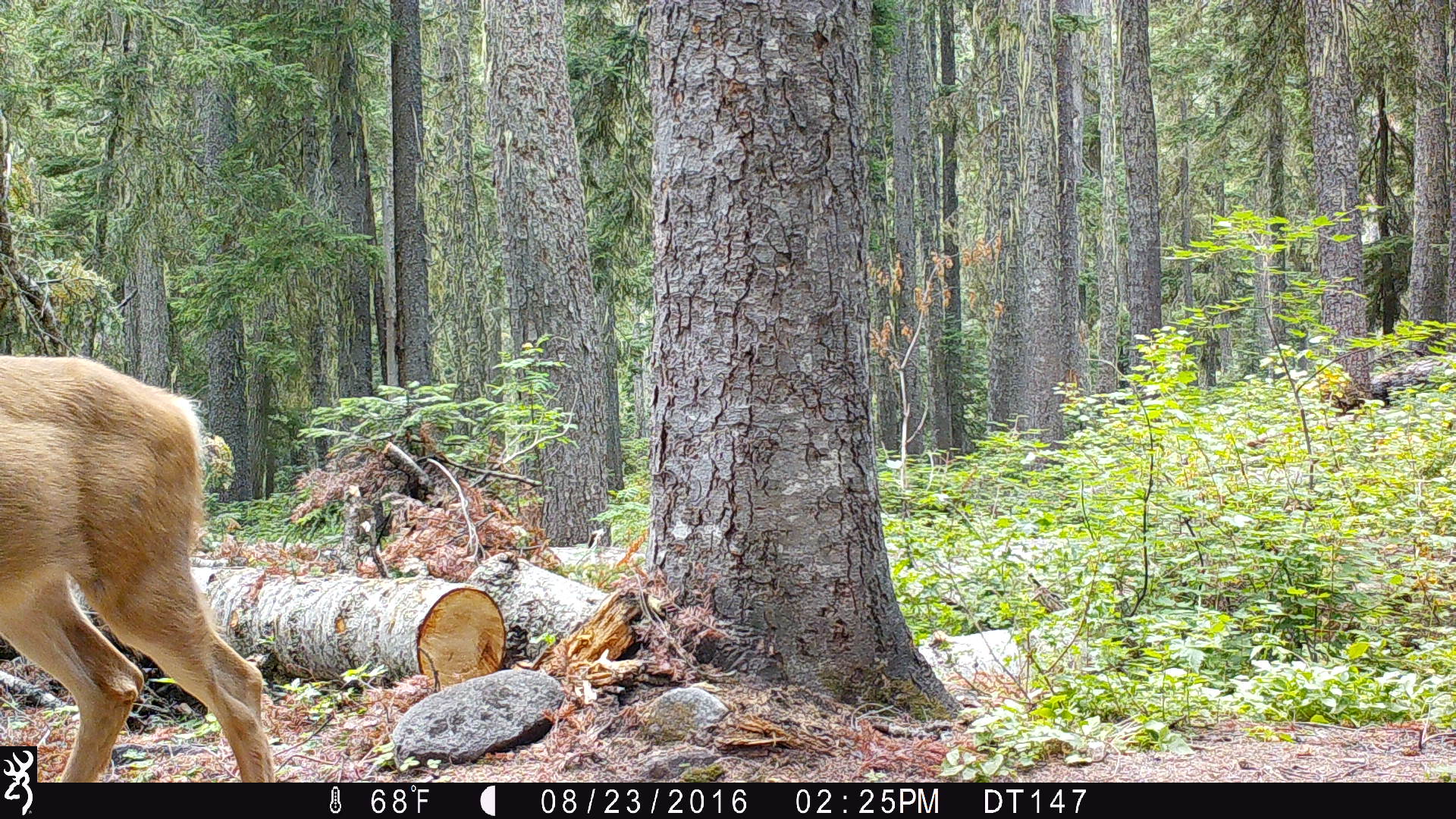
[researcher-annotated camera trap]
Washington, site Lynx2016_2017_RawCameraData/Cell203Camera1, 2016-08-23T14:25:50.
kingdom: Animalia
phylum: Chordata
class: Mammalia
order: Artiodactyla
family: Cervidae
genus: Odocoileus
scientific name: Odocoileus hemionus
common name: mule deer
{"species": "Odocoileus hemionus (mule deer)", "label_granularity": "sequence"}